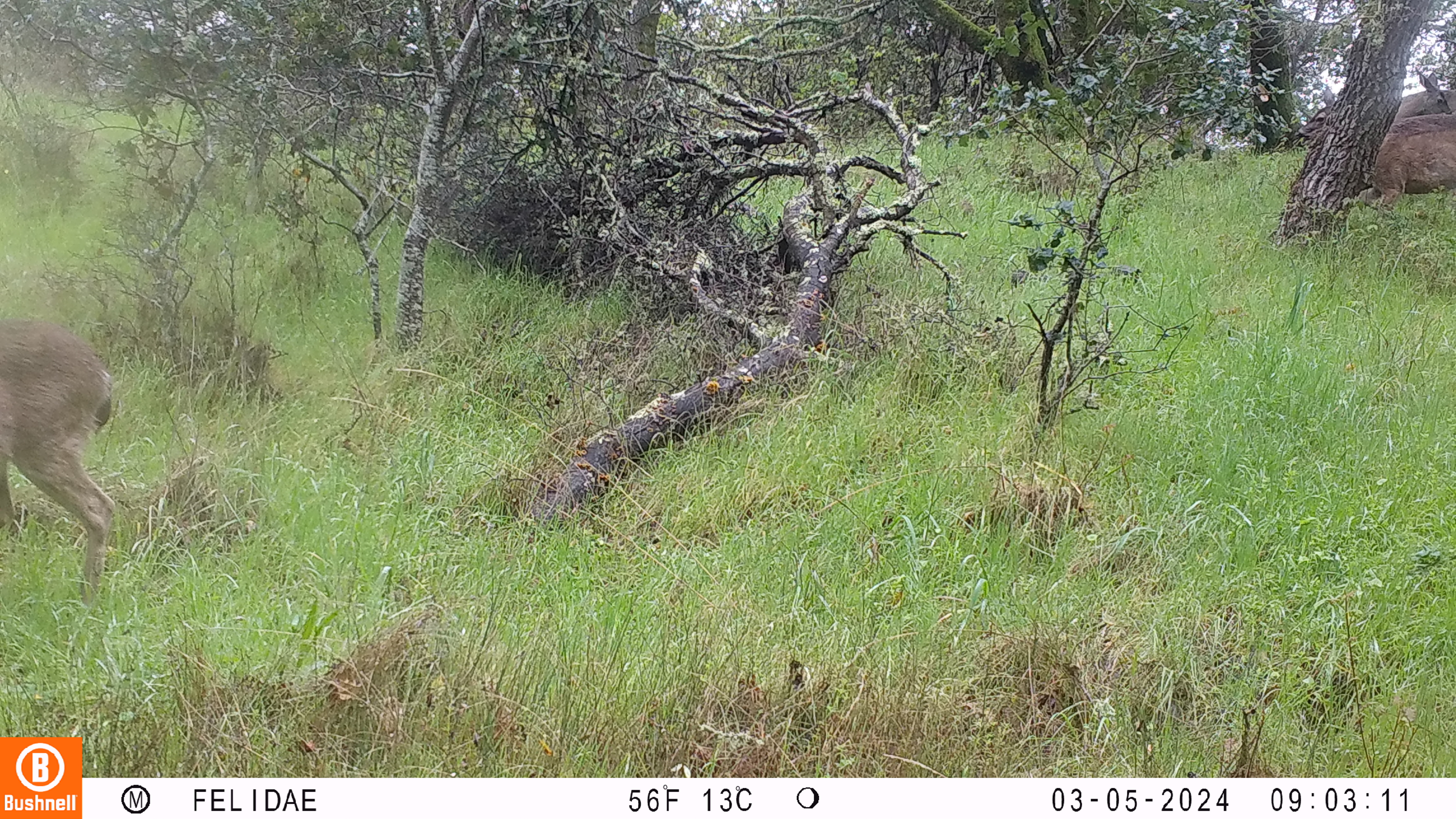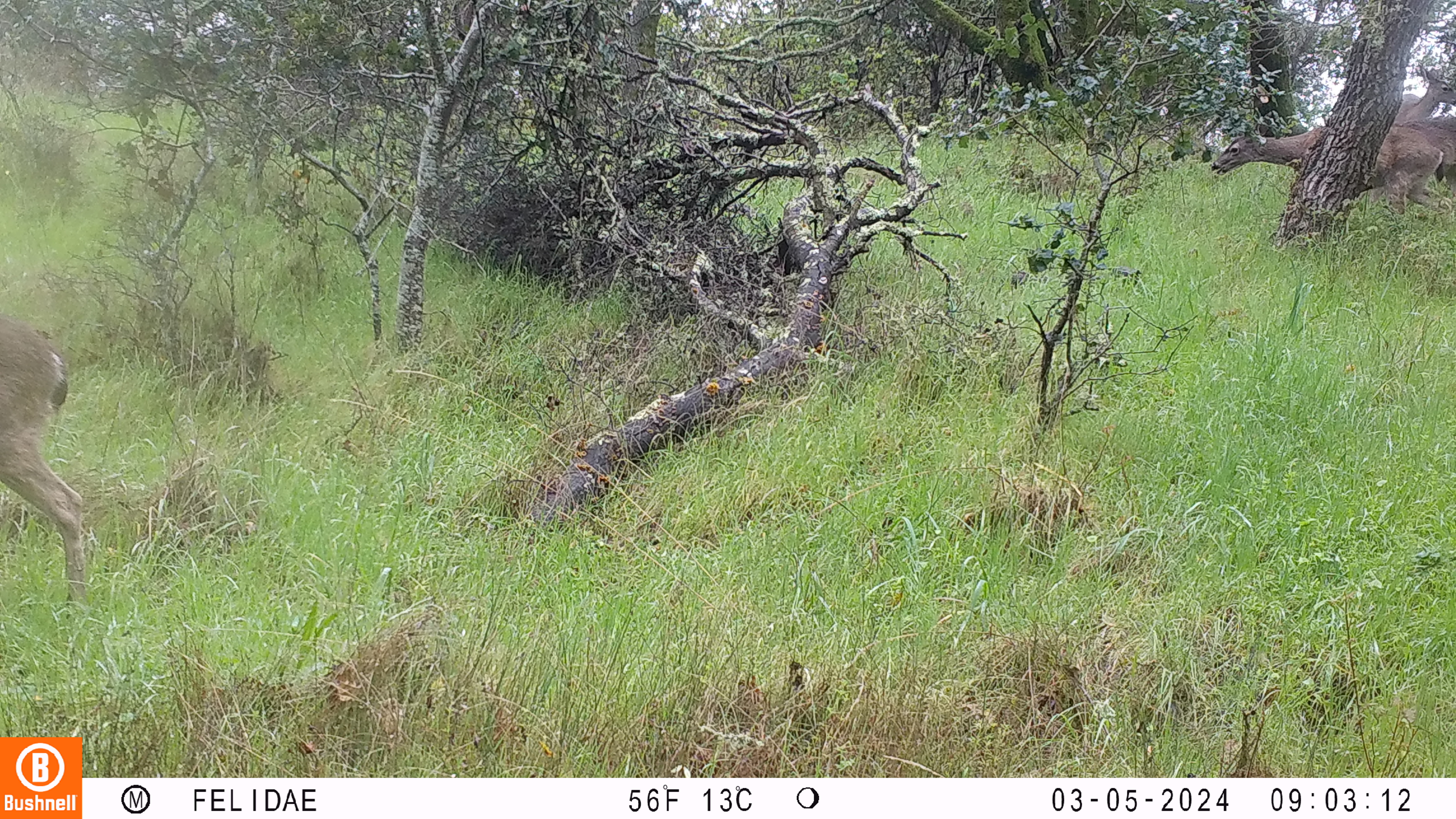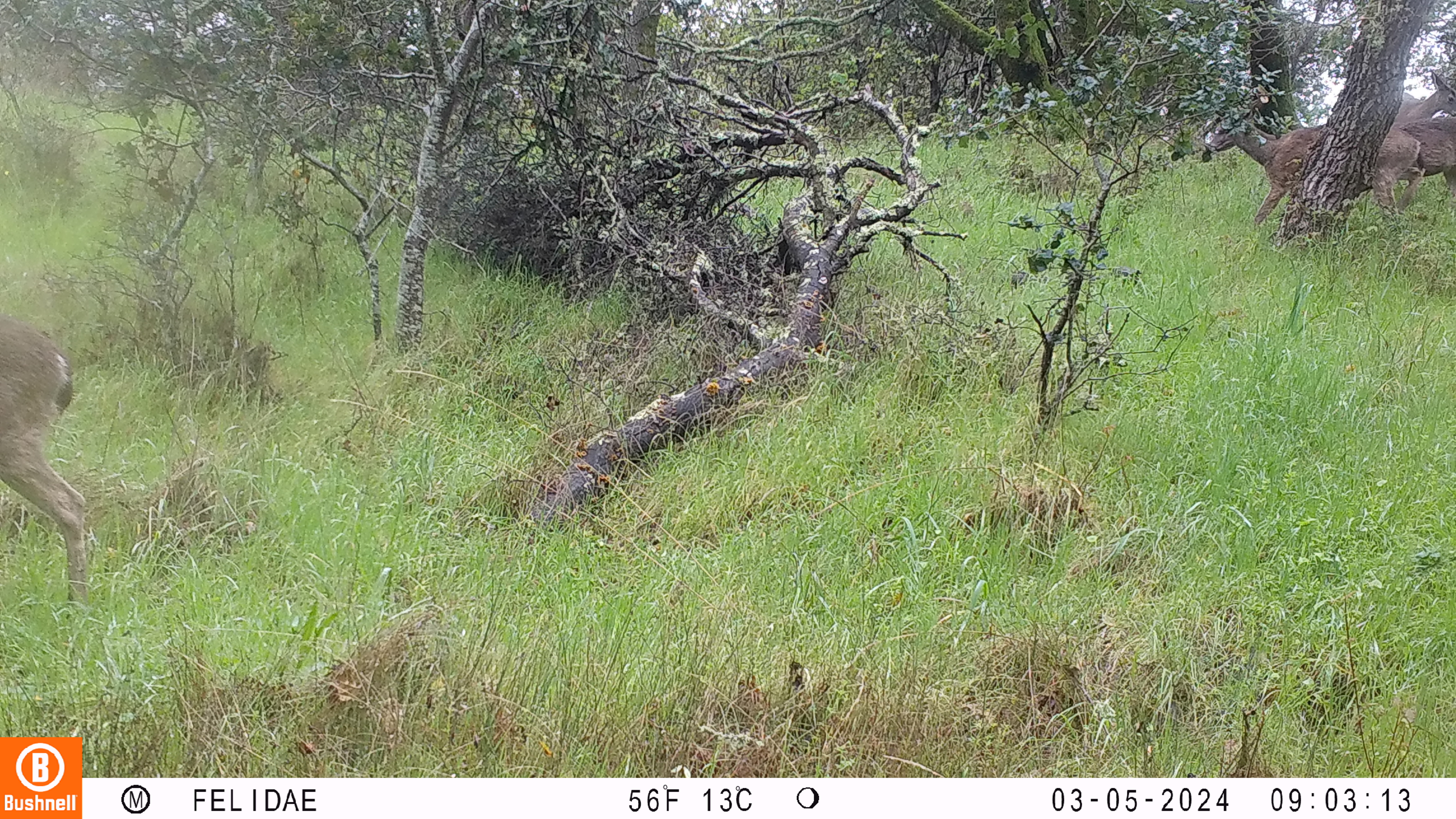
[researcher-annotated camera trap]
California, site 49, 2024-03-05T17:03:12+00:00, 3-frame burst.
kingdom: Animalia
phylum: Chordata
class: Mammalia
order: Artiodactyla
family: Cervidae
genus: Odocoileus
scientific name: Odocoileus hemionus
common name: mule deer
Mule deer (Odocoileus hemionus).